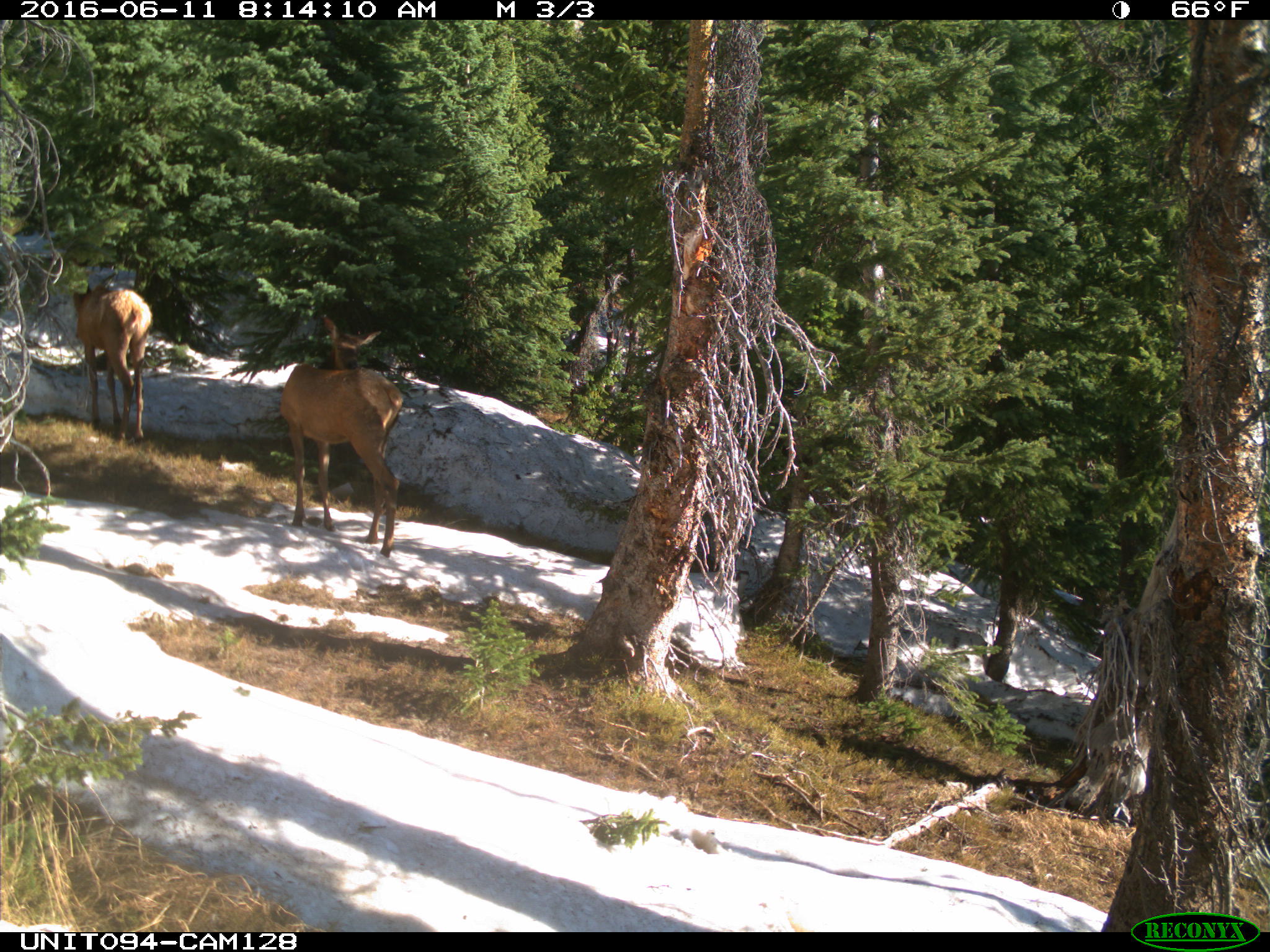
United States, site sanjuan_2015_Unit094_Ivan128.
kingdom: Animalia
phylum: Chordata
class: Mammalia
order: Artiodactyla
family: Cervidae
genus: Cervus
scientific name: Cervus elaphus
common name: red deer